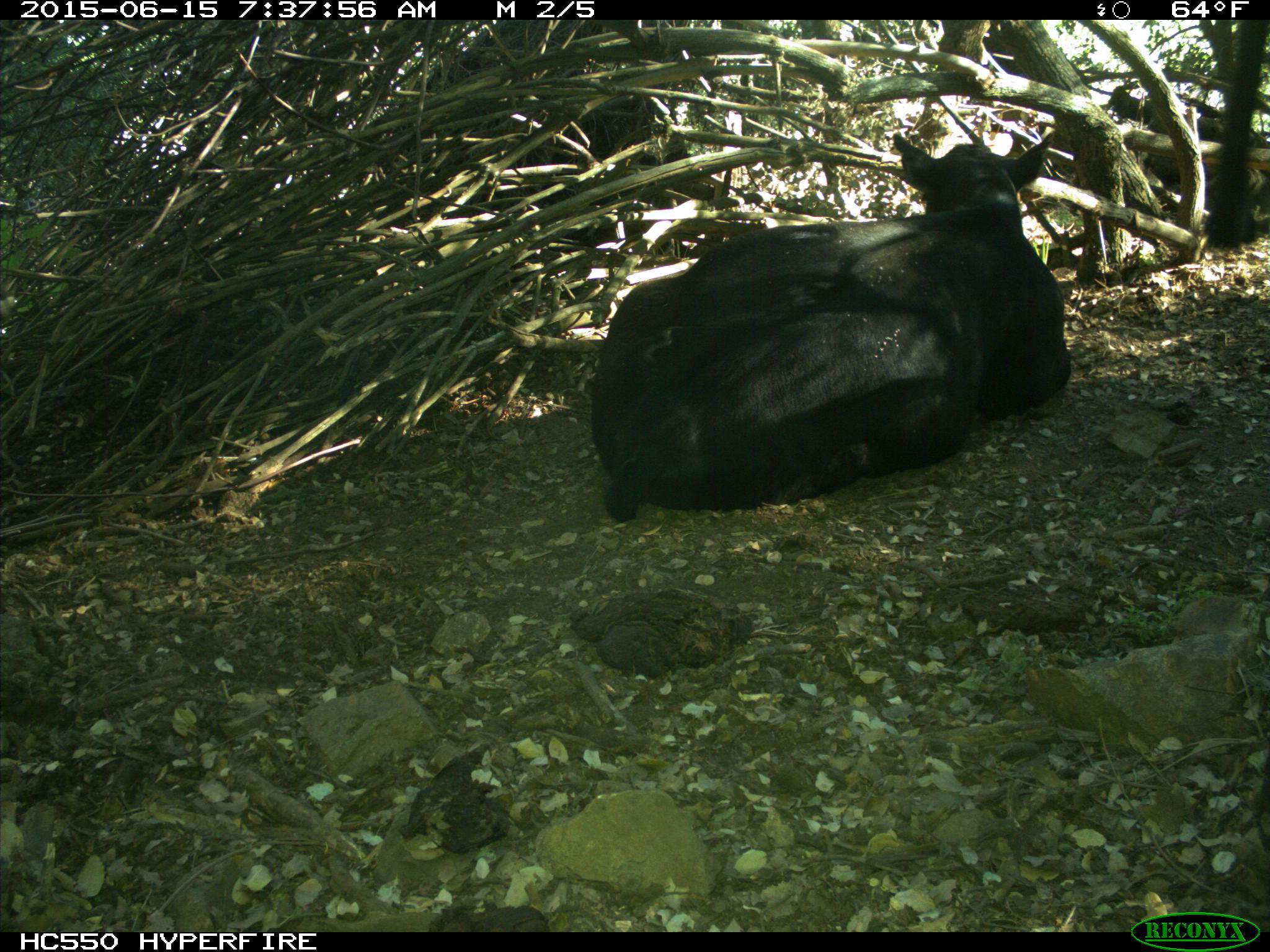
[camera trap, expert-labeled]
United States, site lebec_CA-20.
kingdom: Animalia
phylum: Chordata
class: Mammalia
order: Artiodactyla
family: Bovidae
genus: Bos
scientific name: Bos taurus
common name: domestic cow